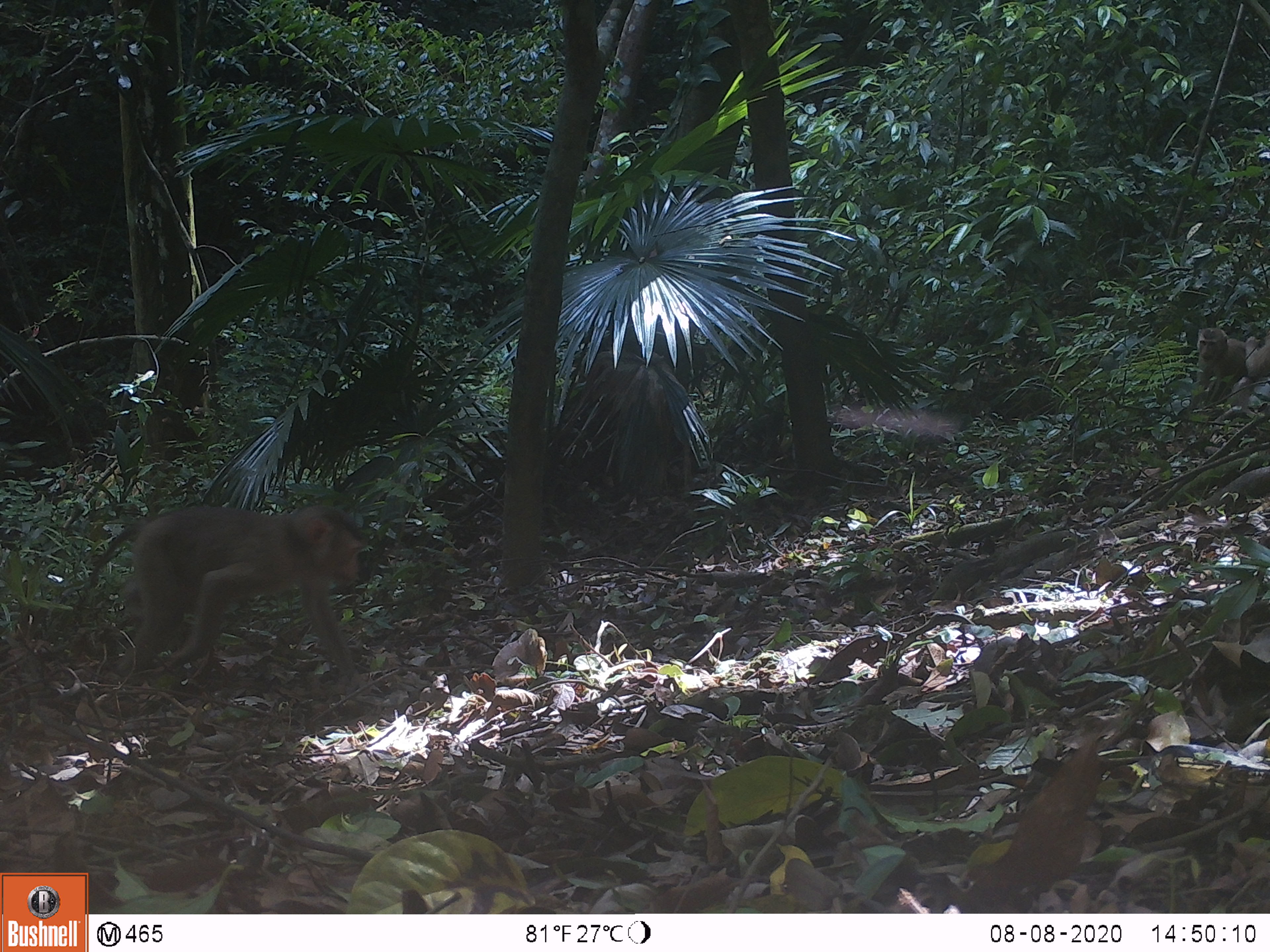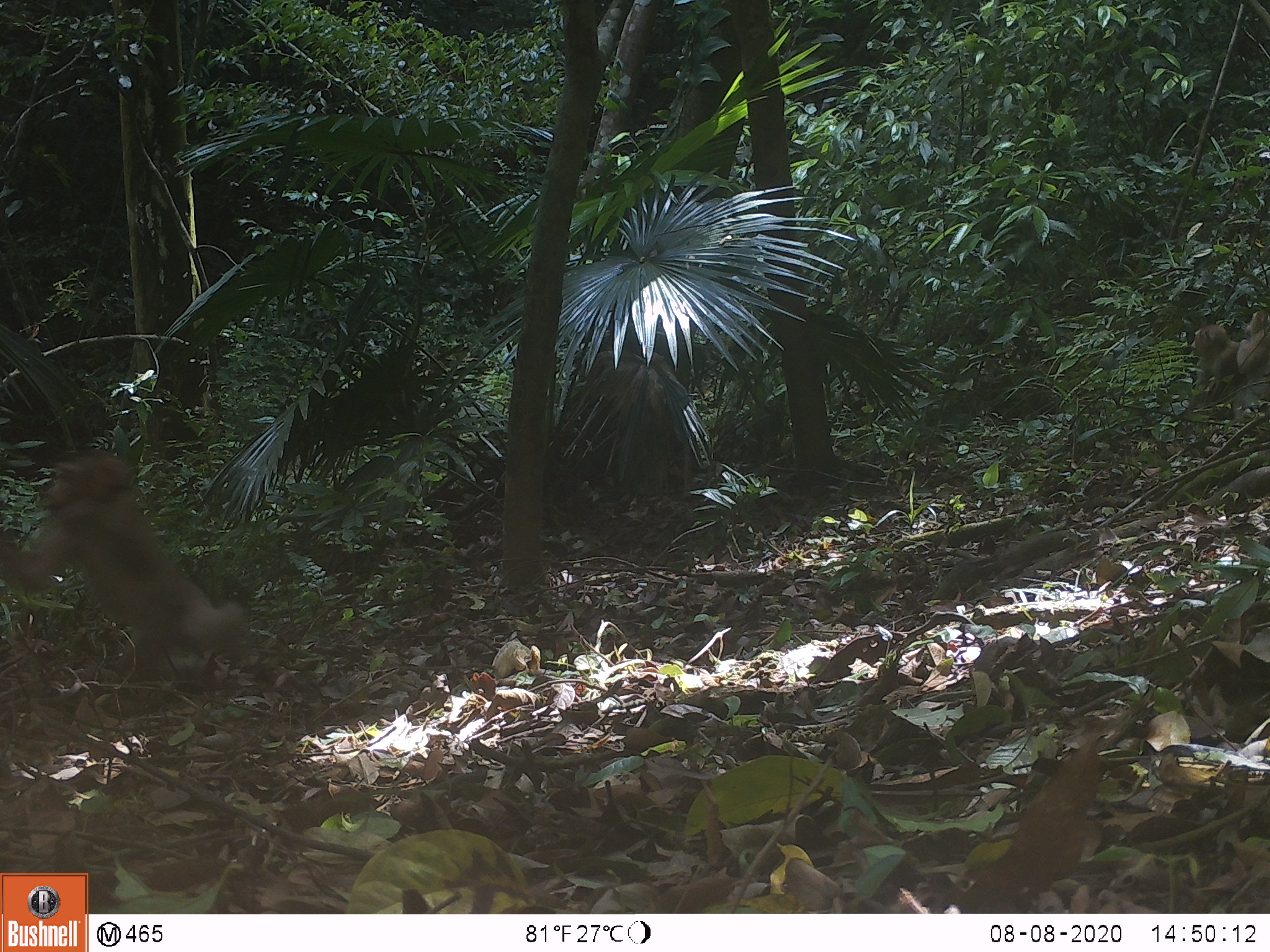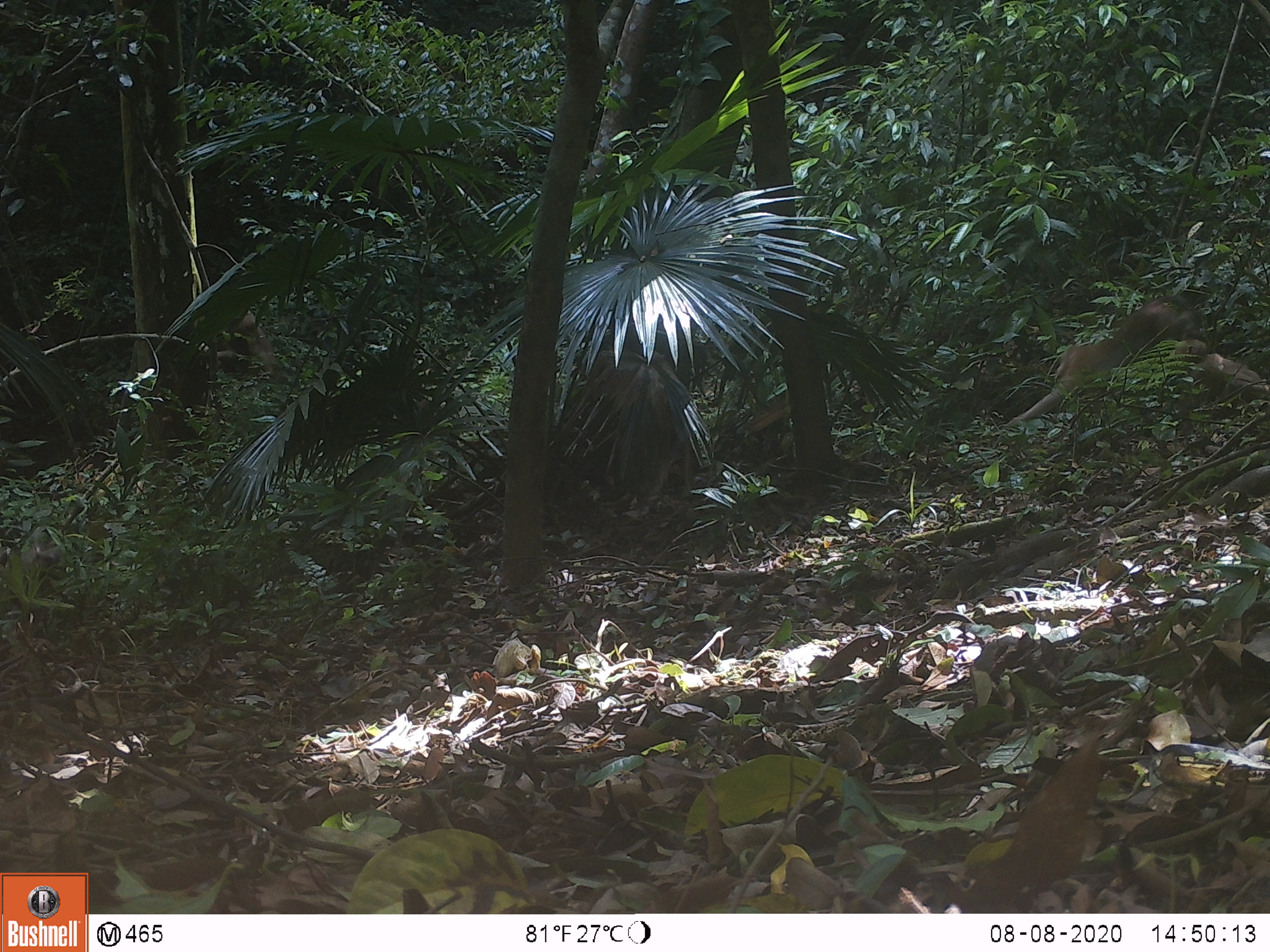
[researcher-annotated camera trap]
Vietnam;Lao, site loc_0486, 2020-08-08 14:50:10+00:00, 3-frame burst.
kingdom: Animalia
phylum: Chordata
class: Mammalia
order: Primates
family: Cercopithecidae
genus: Macaca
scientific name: Macaca nemestrina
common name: pig-tailed macaque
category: pig tailed macaque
Pig tailed macaque (pig-tailed macaque) (Macaca nemestrina). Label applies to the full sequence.